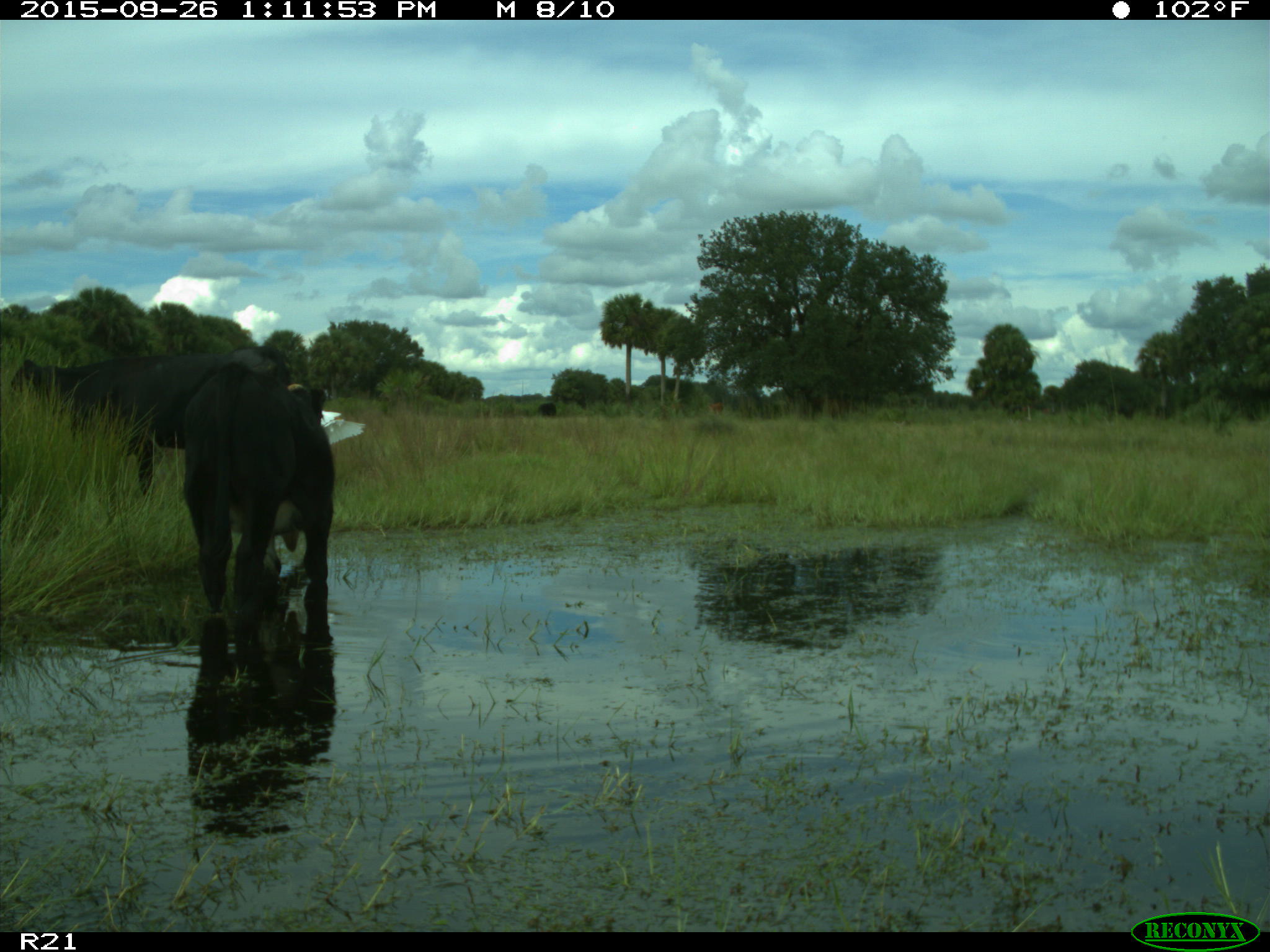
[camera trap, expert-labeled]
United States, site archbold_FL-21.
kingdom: Animalia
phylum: Chordata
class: Mammalia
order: Artiodactyla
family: Bovidae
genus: Bos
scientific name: Bos taurus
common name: domestic cow